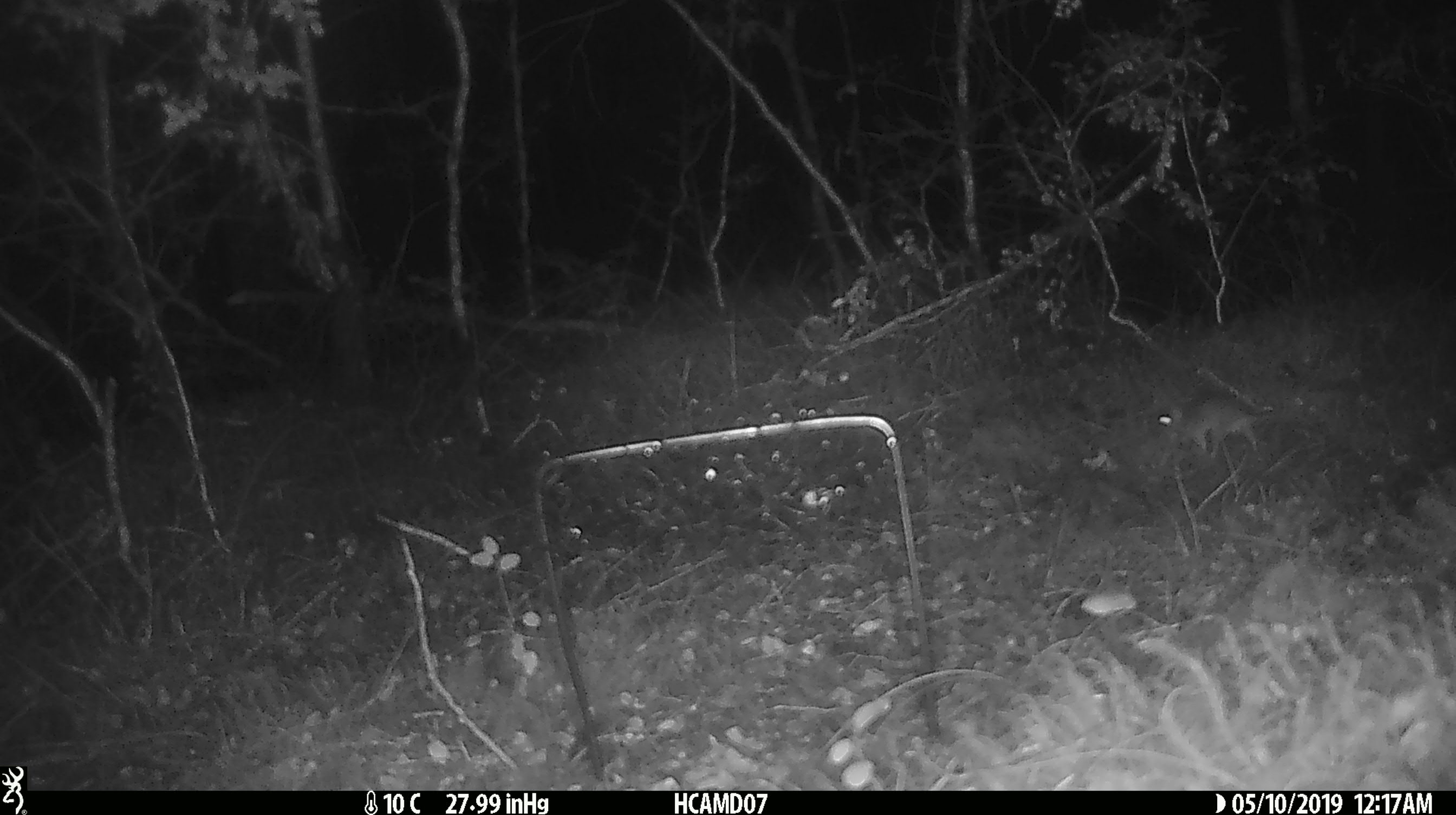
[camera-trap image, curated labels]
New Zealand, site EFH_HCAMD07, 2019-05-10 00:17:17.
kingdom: Animalia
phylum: Chordata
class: Mammalia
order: Rodentia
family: Muridae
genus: Rattus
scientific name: Rattus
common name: rat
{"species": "rat (Rattus)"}